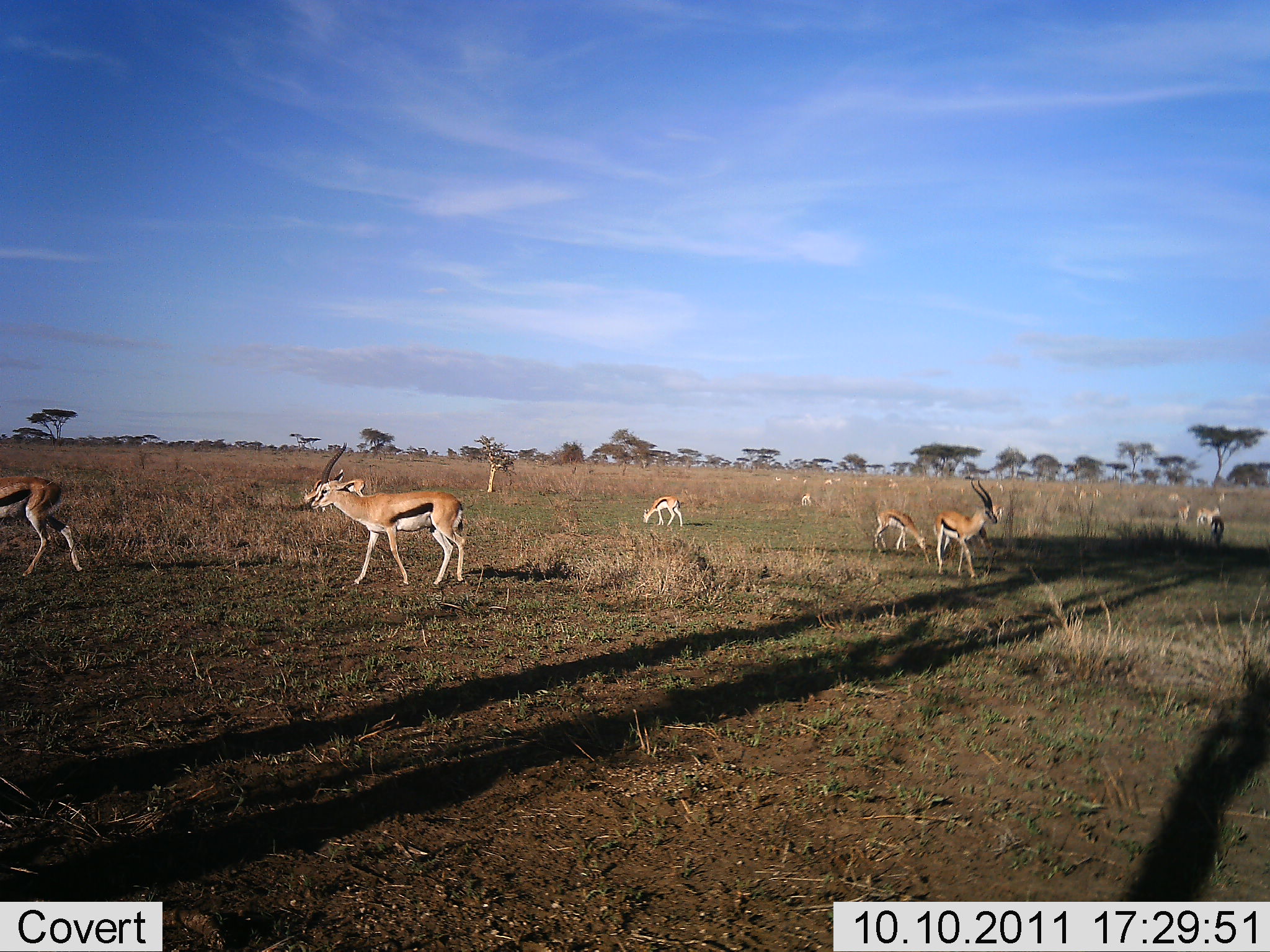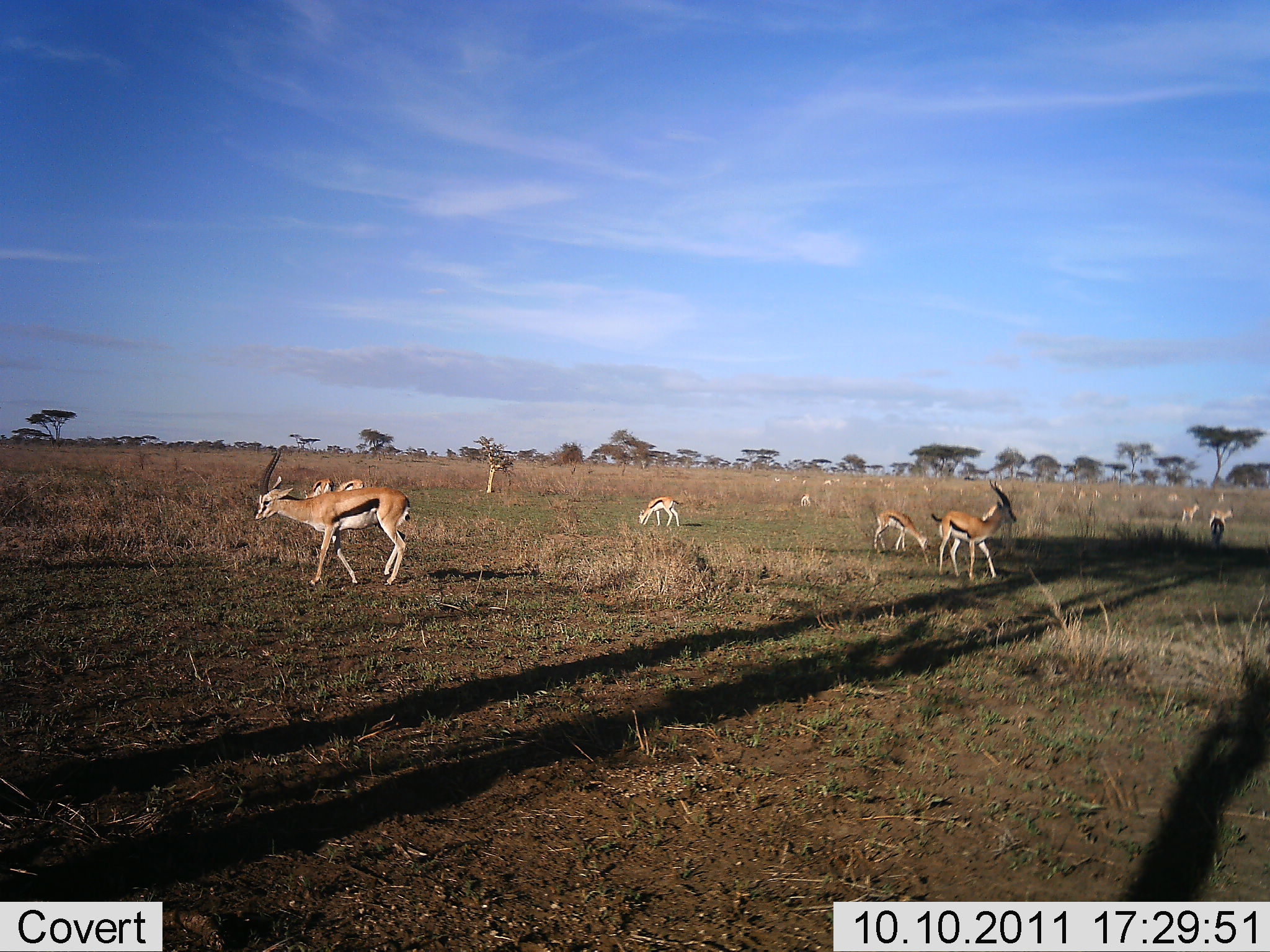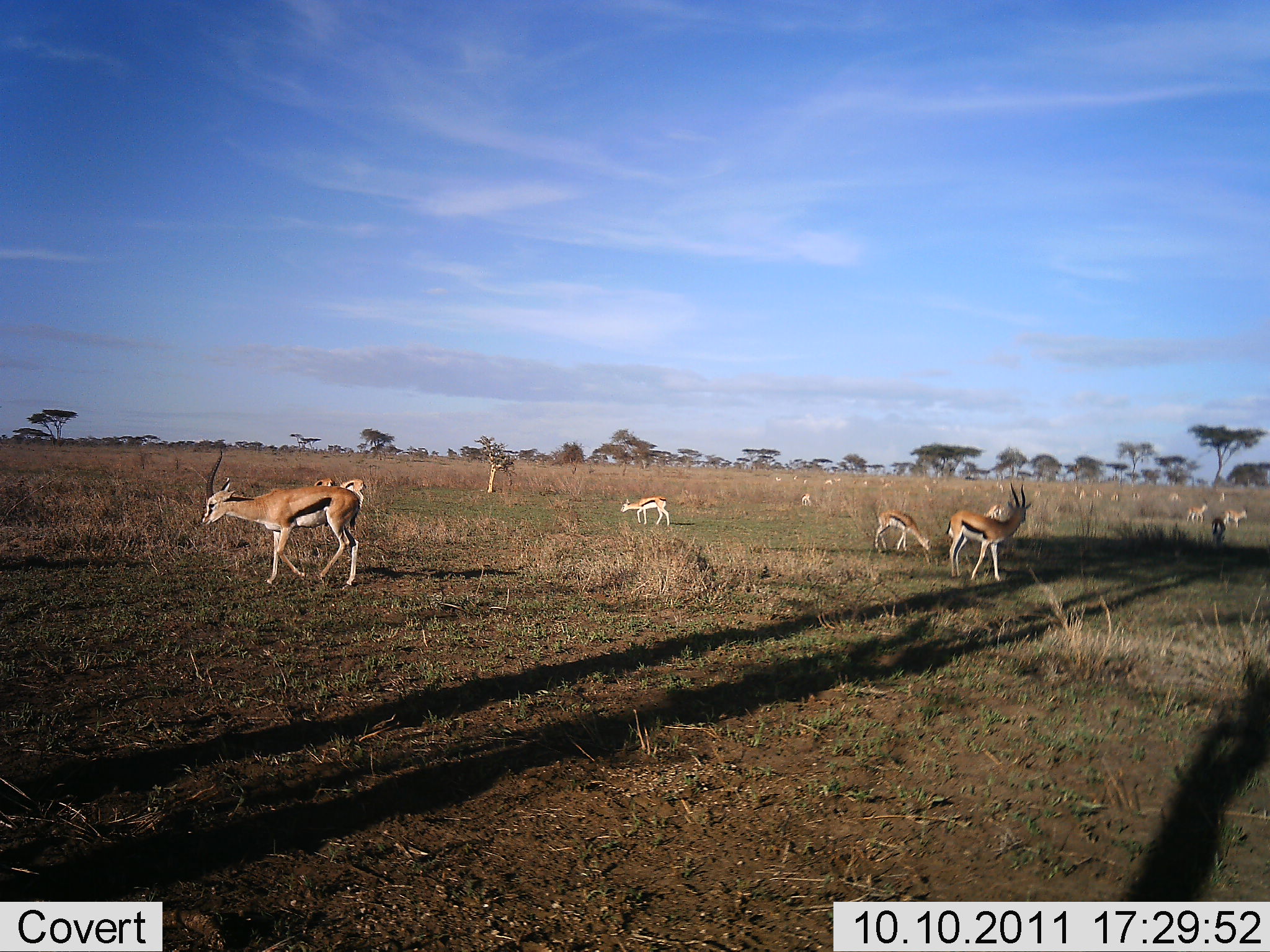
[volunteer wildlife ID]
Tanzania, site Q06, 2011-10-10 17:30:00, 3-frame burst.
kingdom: Animalia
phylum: Chordata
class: Mammalia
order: Artiodactyla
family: Bovidae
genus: Eudorcas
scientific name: Eudorcas thomsonii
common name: thomson's gazelle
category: gazellethomsons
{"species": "gazellethomsons (thomson's gazelle) (Eudorcas thomsonii)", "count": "11-50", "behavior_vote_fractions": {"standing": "55%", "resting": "0%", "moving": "82%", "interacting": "0%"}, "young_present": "0%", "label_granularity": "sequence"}